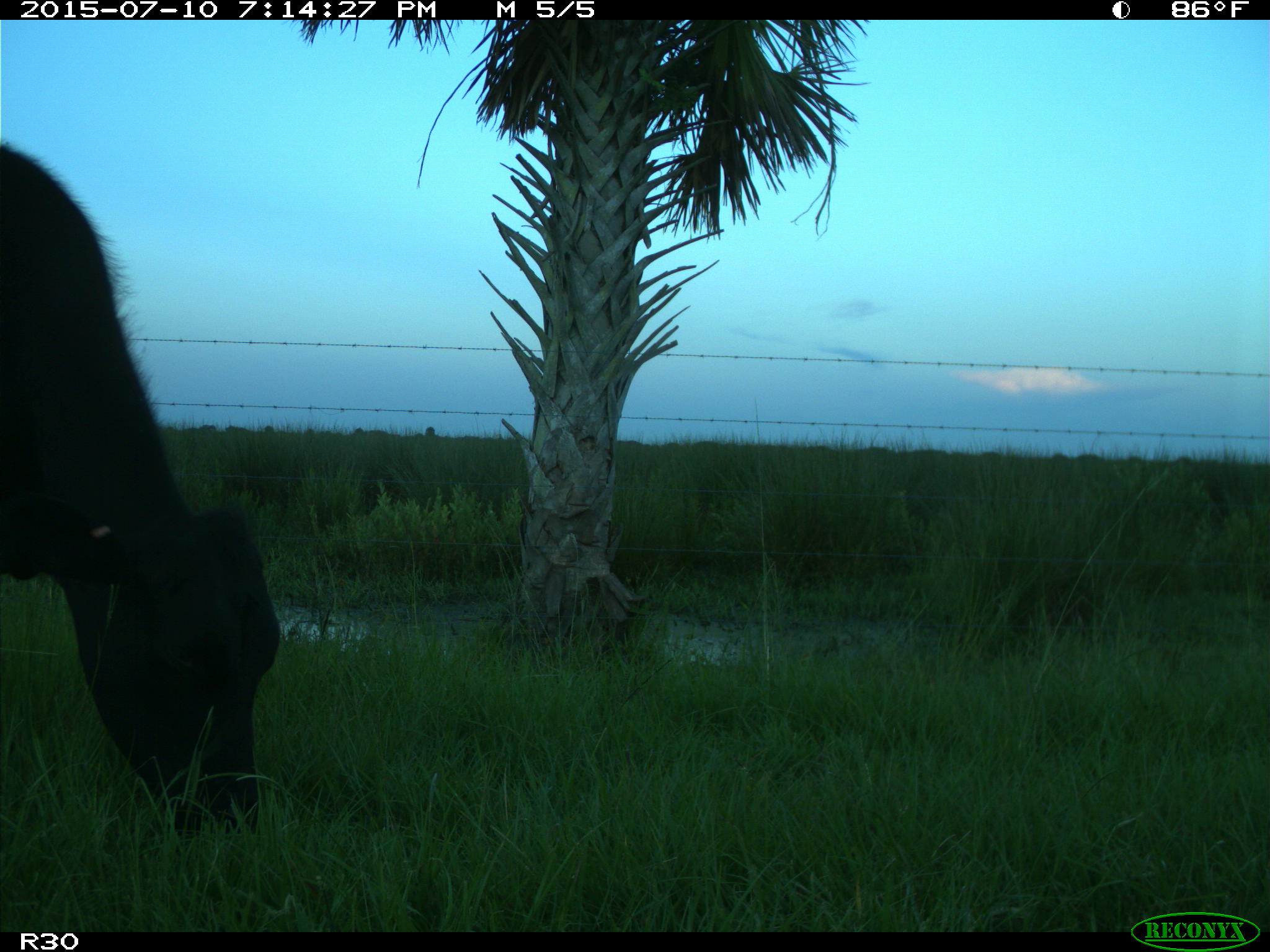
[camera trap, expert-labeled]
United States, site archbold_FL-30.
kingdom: Animalia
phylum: Chordata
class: Mammalia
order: Artiodactyla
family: Bovidae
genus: Bos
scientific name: Bos taurus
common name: domestic cow